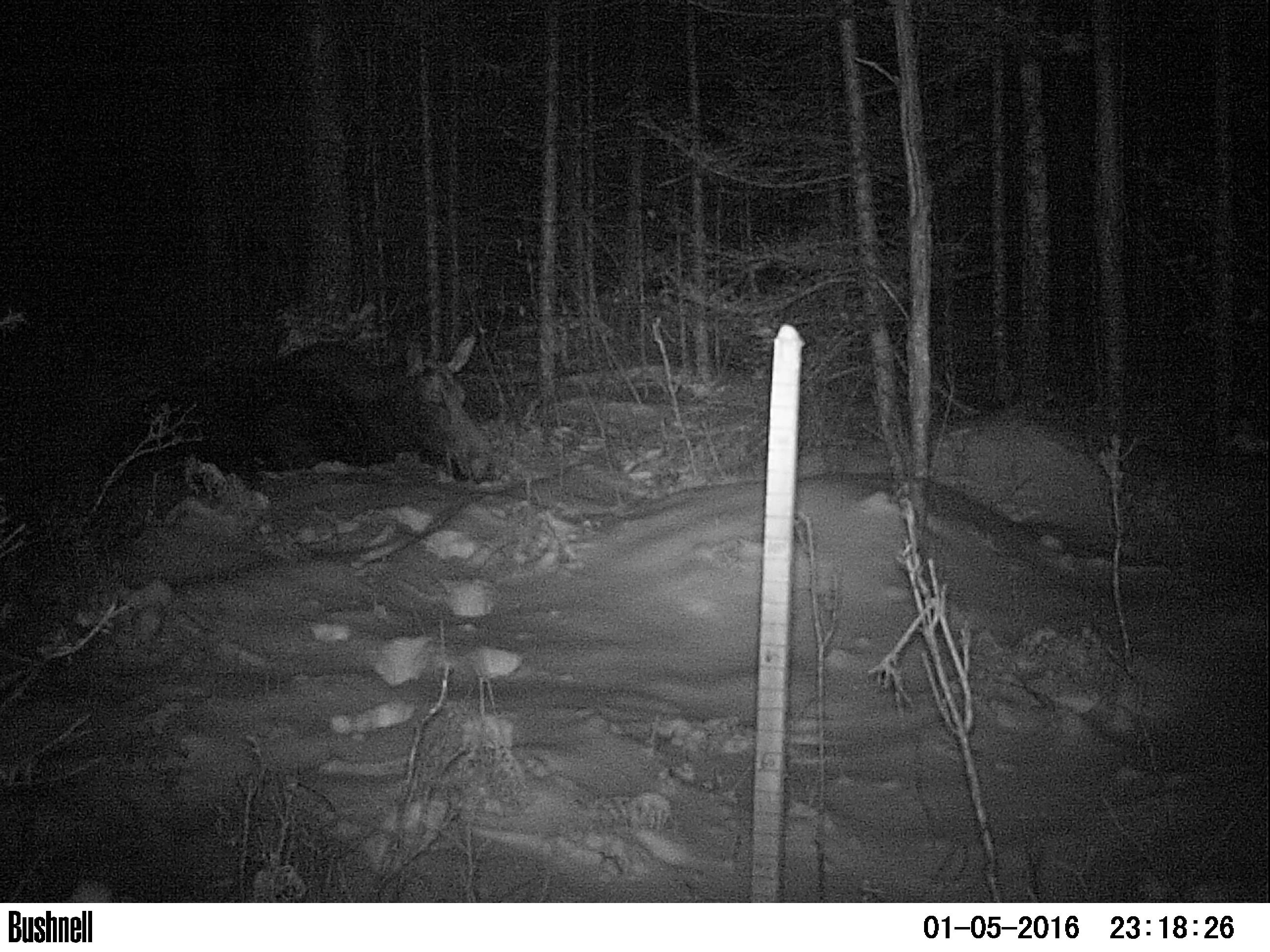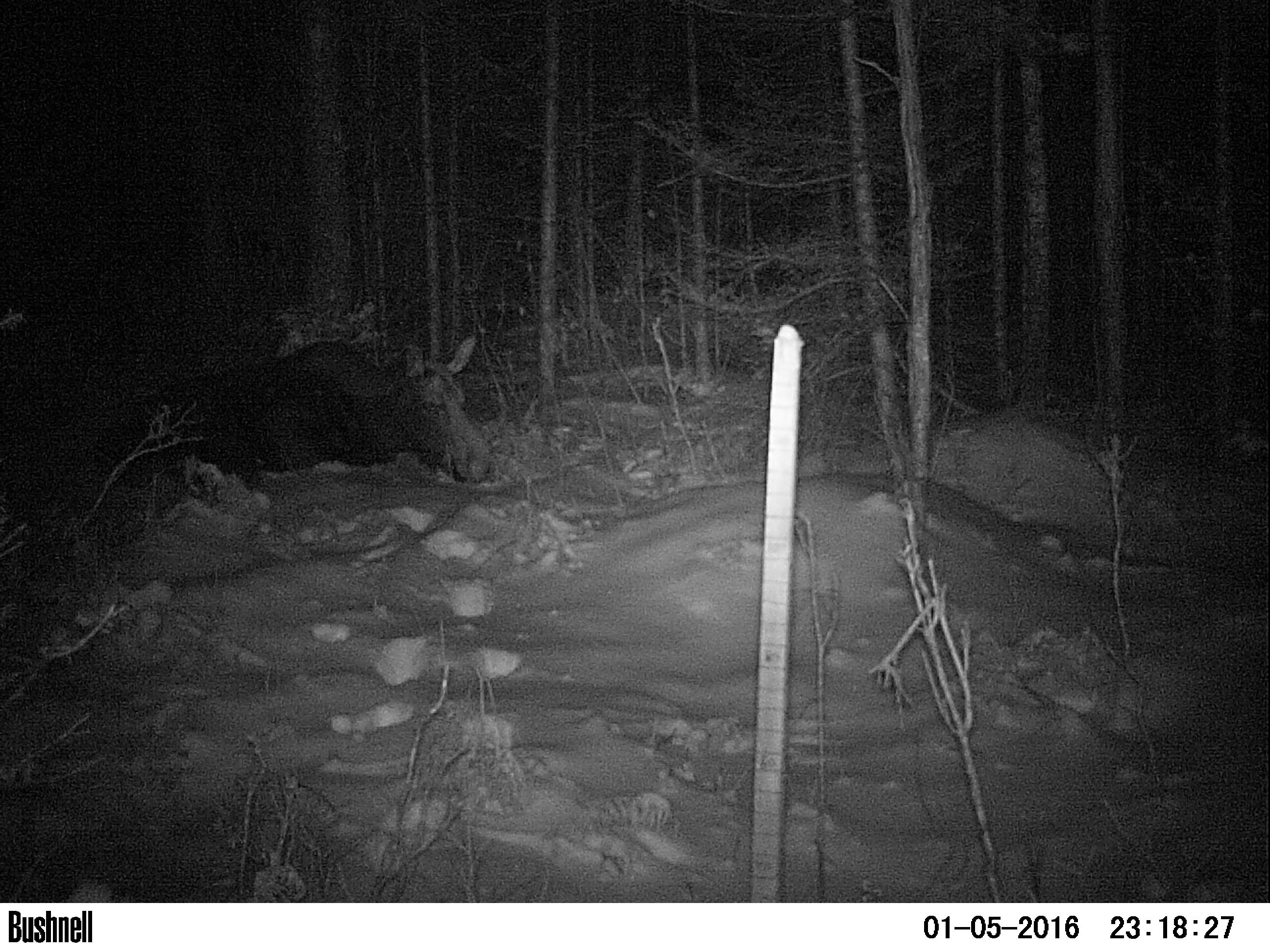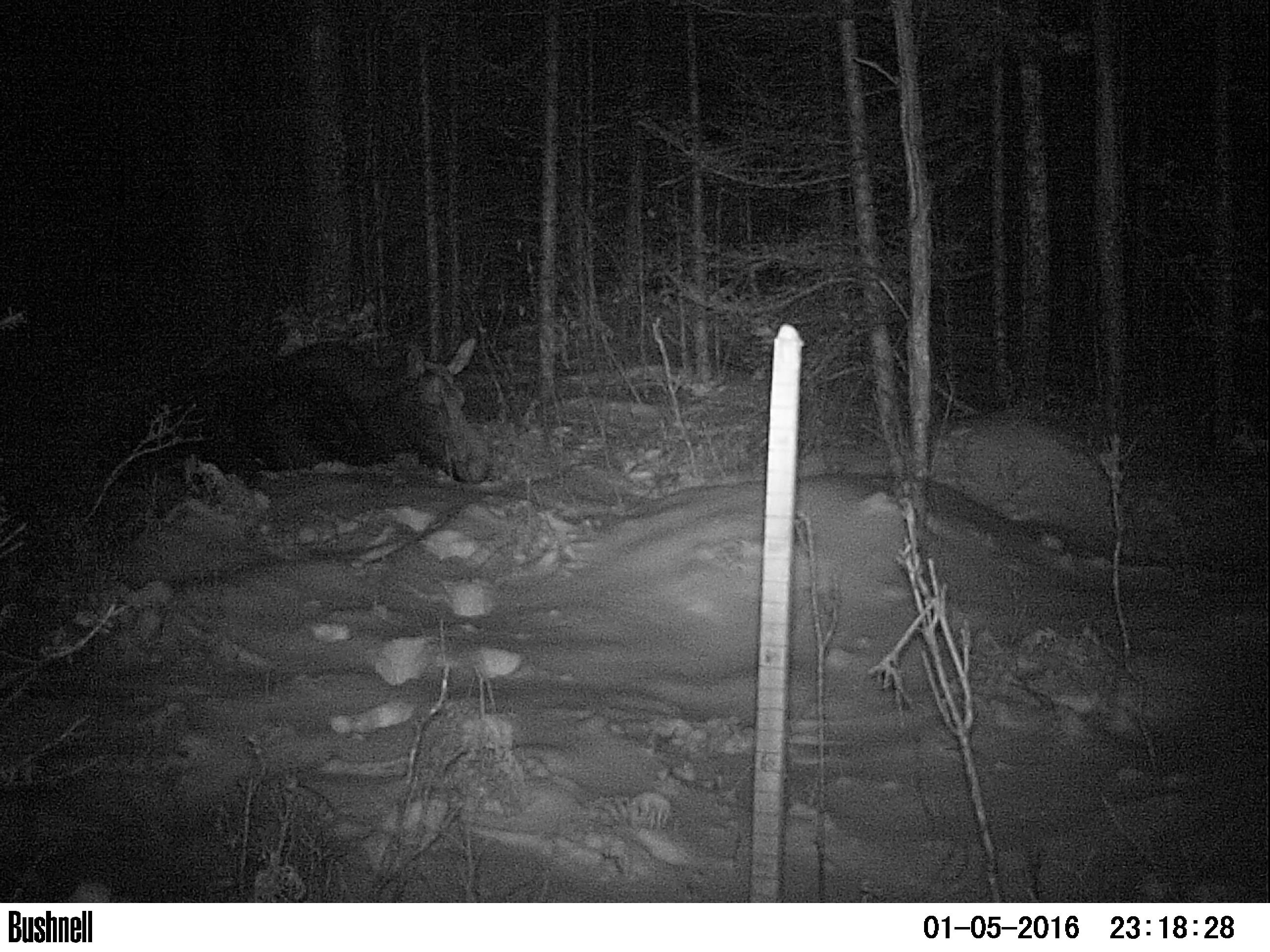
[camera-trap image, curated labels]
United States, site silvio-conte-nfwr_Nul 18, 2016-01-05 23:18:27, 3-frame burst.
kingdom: Animalia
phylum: Chordata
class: Mammalia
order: Artiodactyla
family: Cervidae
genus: Alces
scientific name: Alces alces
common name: moose